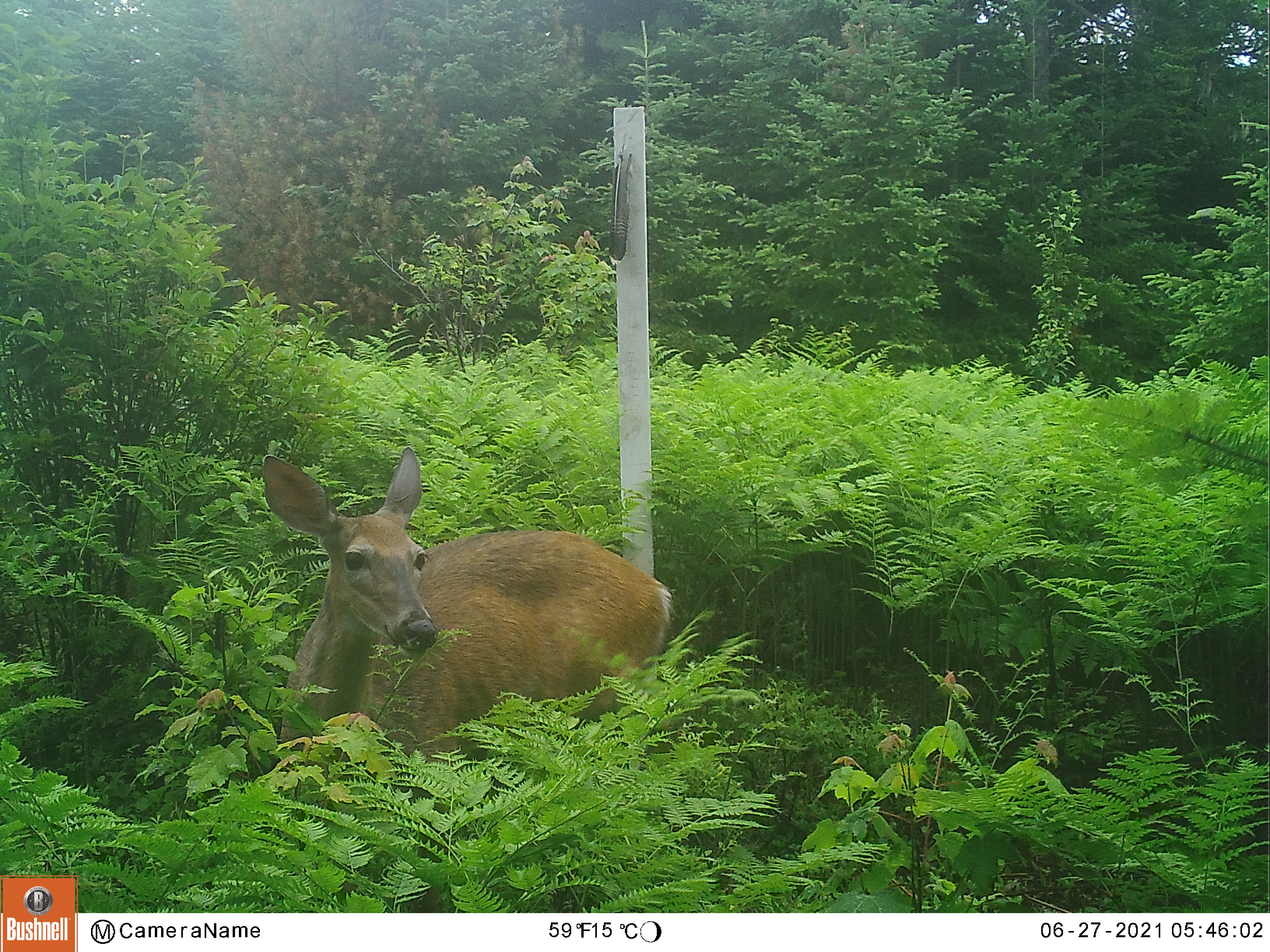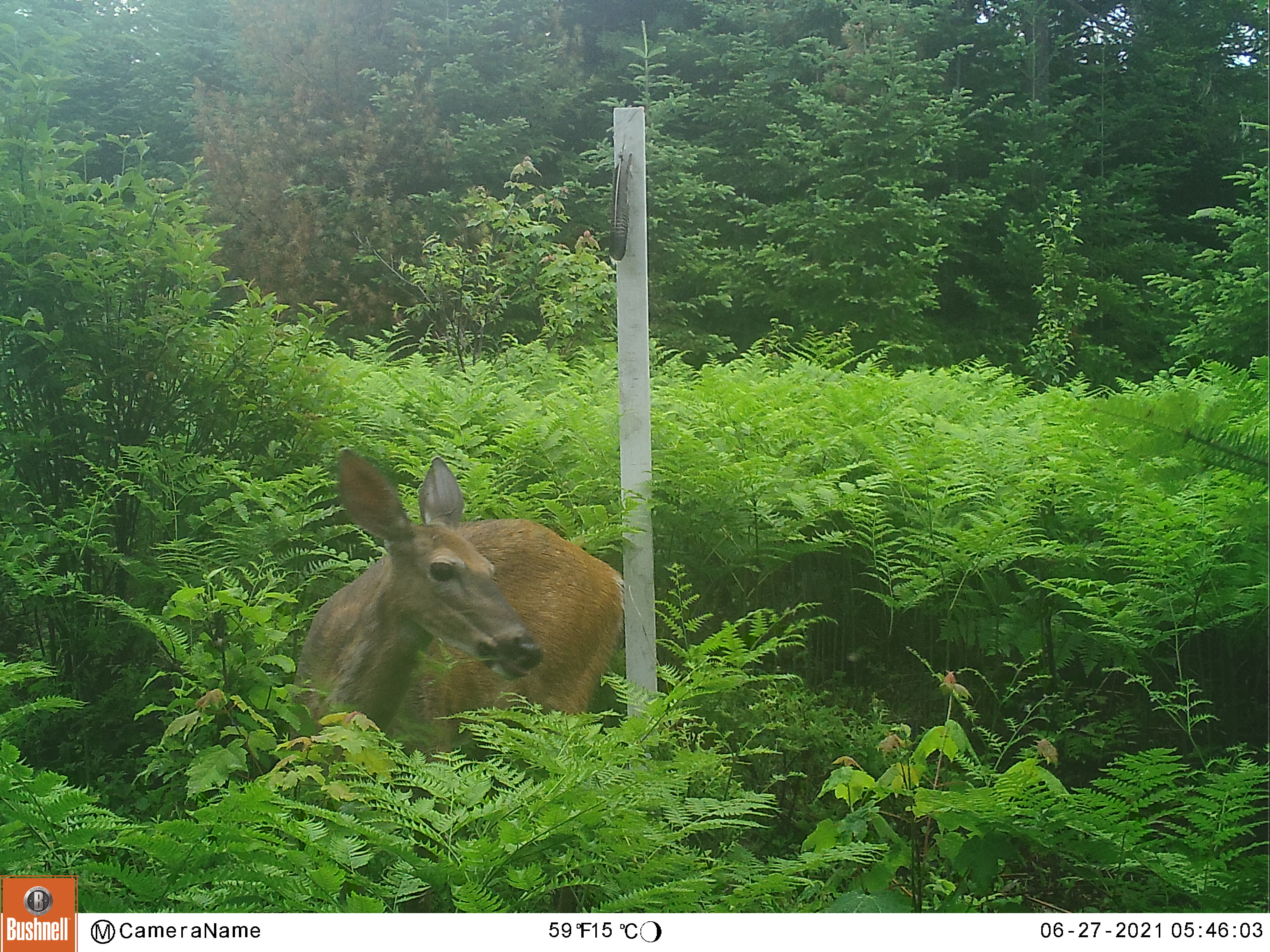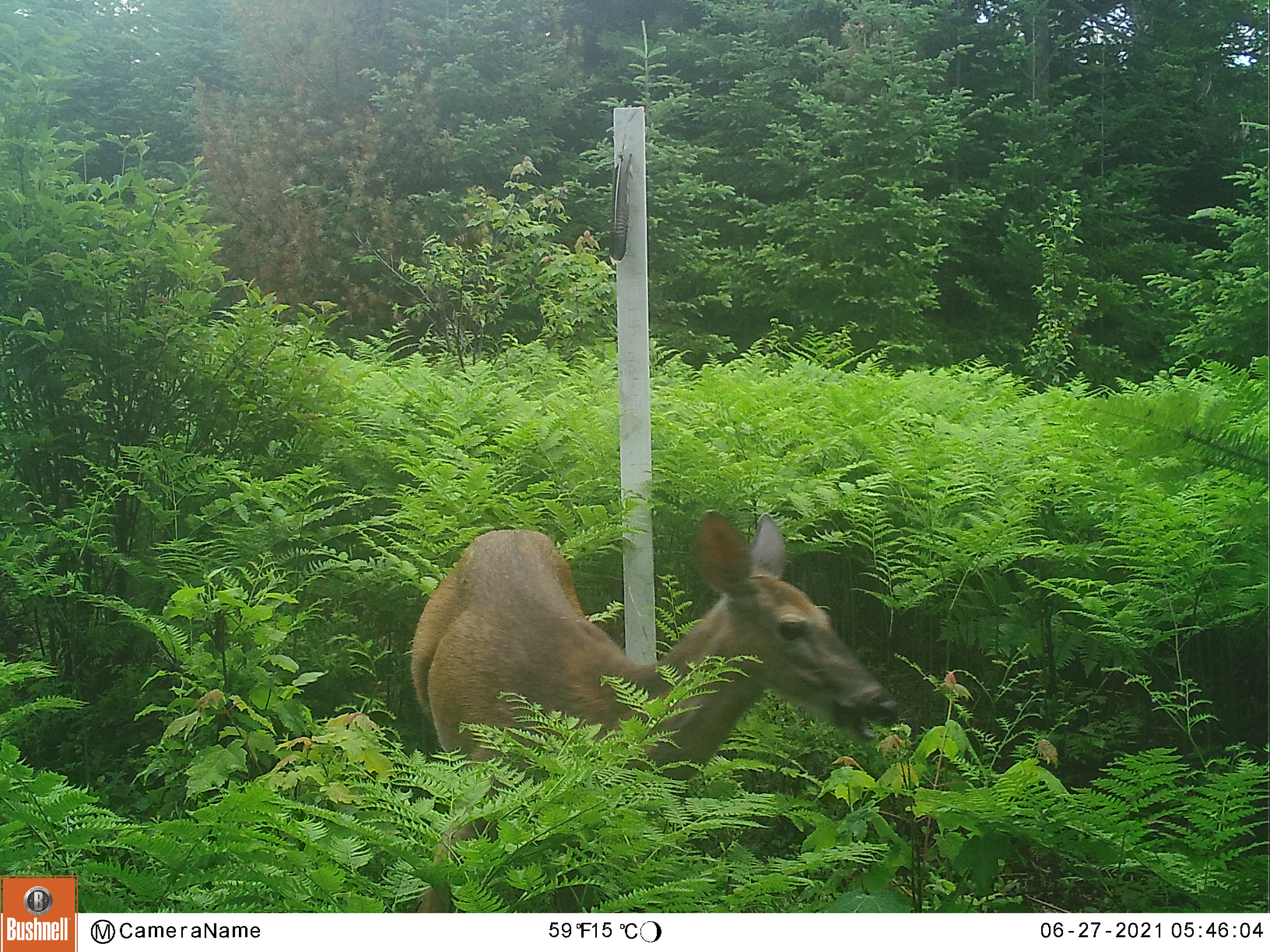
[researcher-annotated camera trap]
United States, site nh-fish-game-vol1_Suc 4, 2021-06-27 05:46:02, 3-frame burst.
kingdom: Animalia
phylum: Chordata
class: Mammalia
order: Artiodactyla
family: Cervidae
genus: Odocoileus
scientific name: Odocoileus virginianus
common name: white-tailed deer